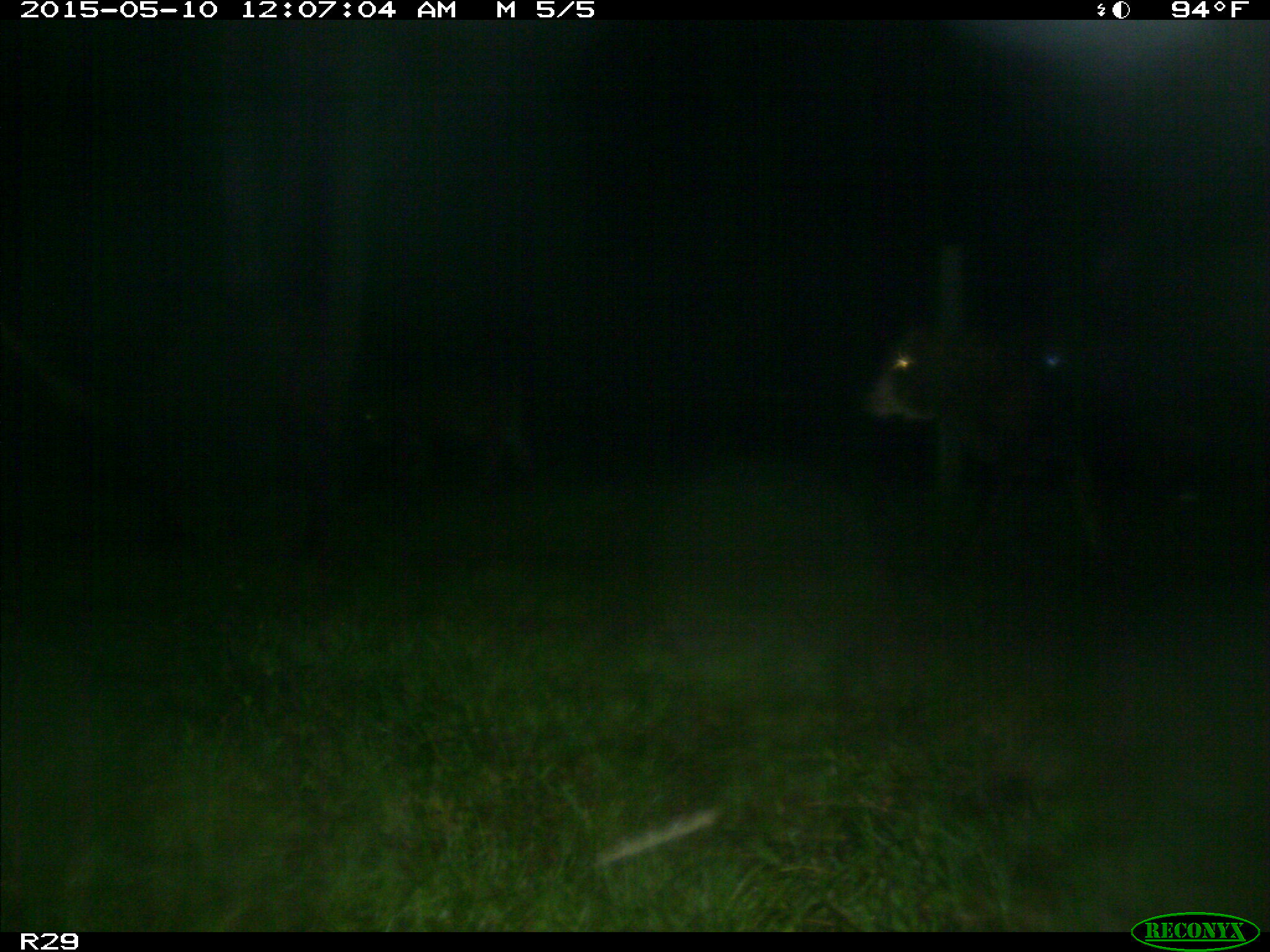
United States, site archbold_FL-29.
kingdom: Animalia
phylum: Chordata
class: Mammalia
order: Artiodactyla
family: Bovidae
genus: Bos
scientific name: Bos taurus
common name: domestic cow